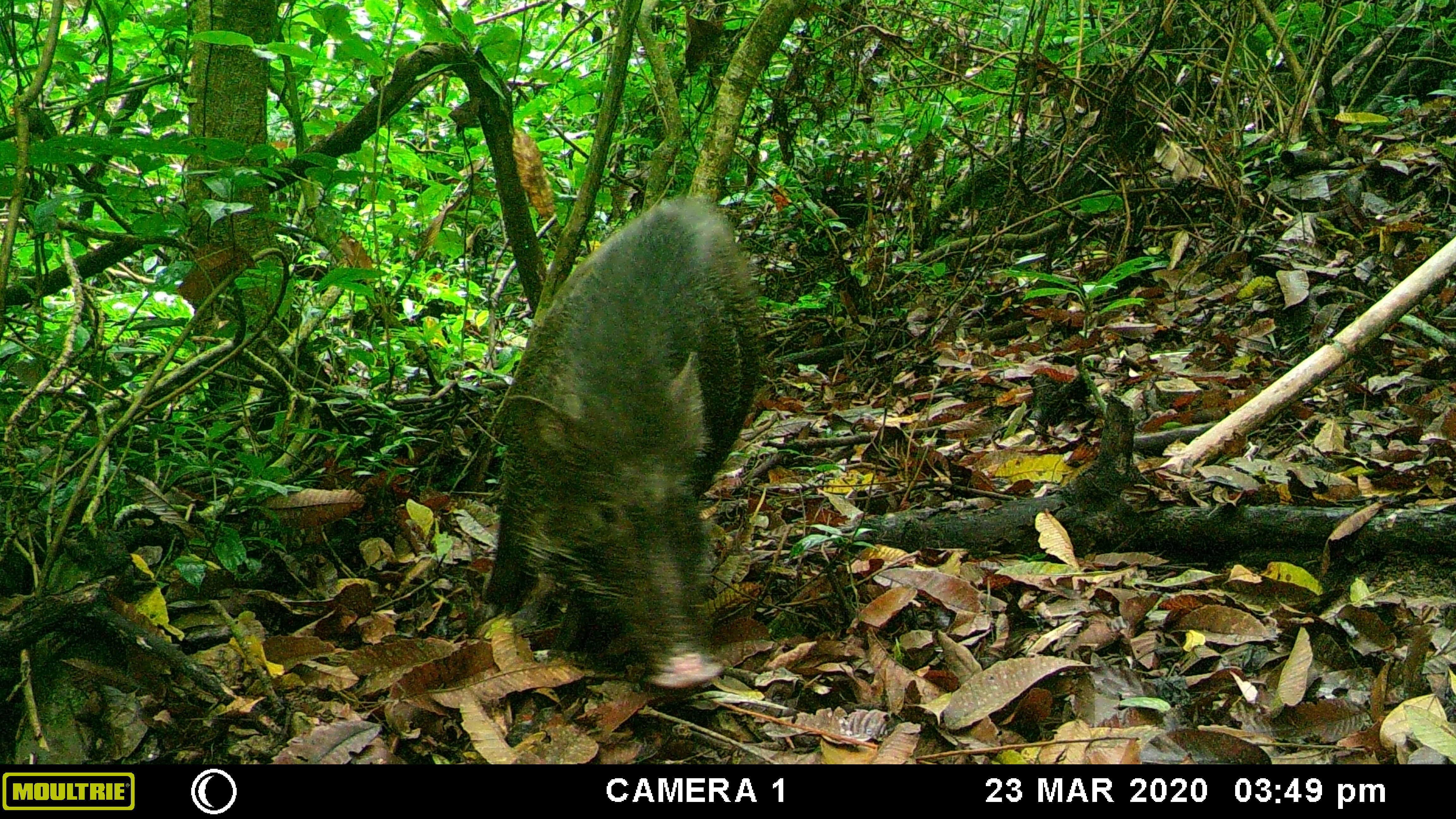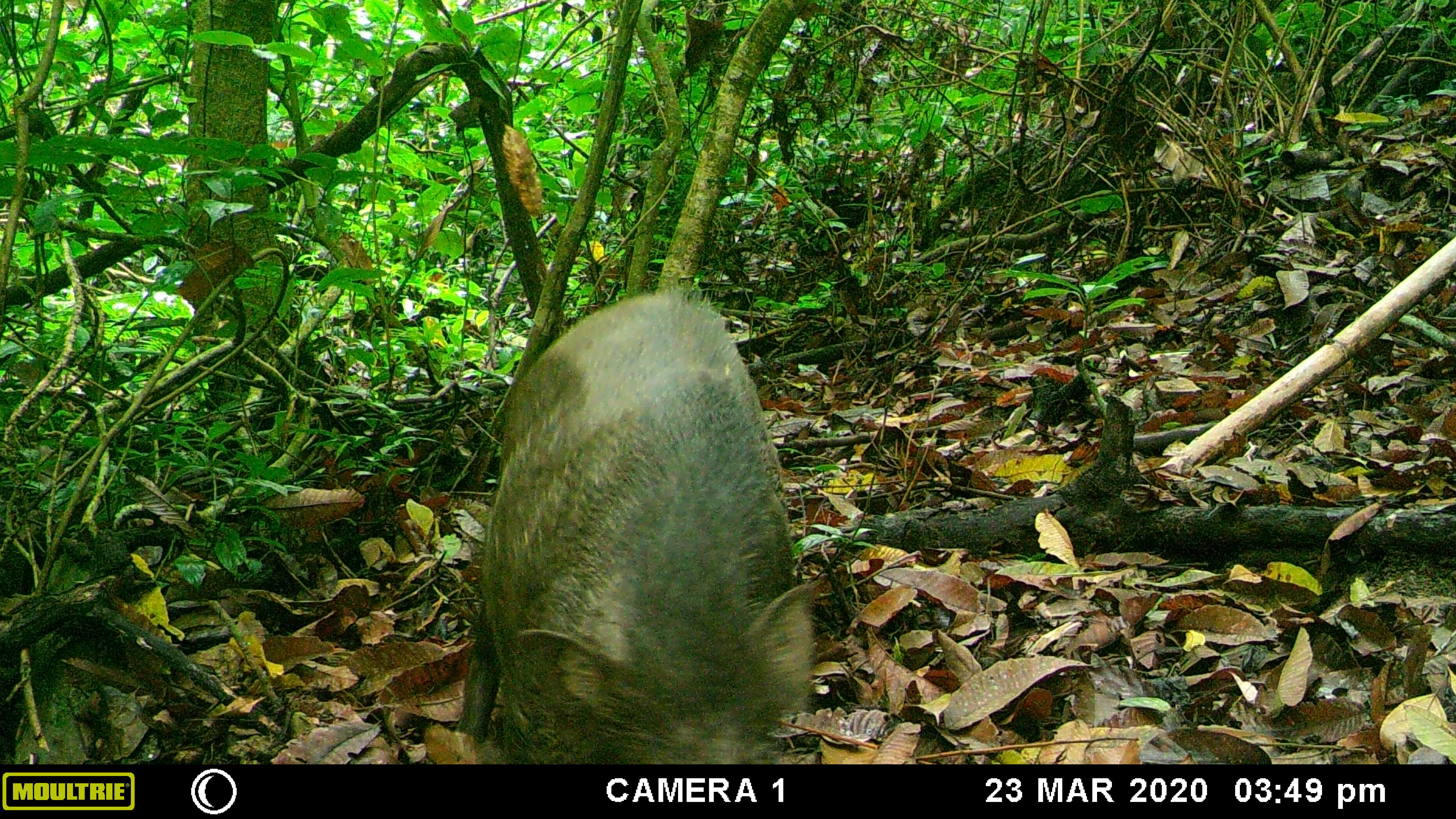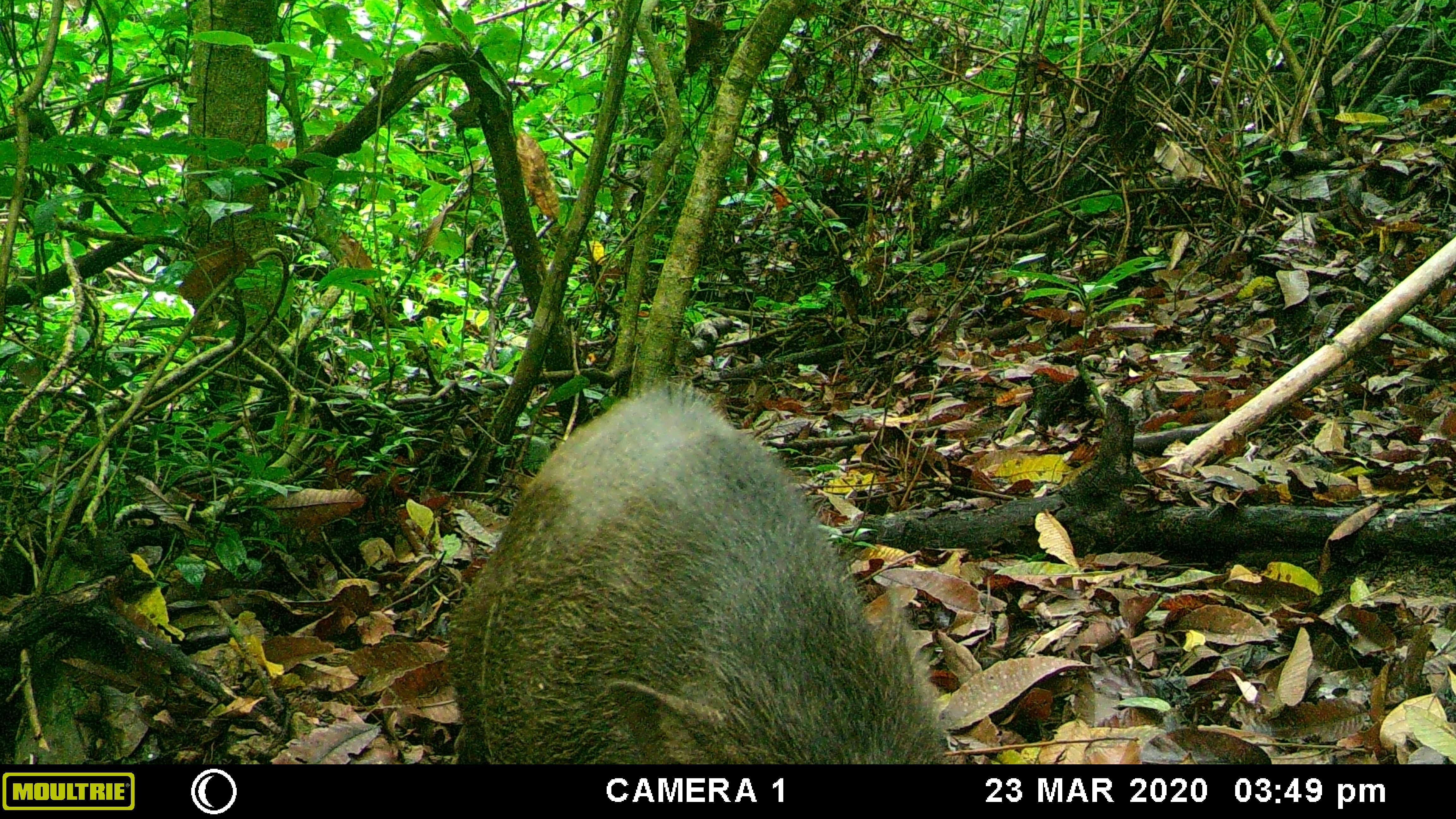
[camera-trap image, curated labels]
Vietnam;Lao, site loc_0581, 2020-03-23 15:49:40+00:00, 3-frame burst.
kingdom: Animalia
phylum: Chordata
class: Mammalia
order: Artiodactyla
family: Suidae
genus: Sus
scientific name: Sus scrofa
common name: eurasian wild pig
Eurasian wild pig (Sus scrofa). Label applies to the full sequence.